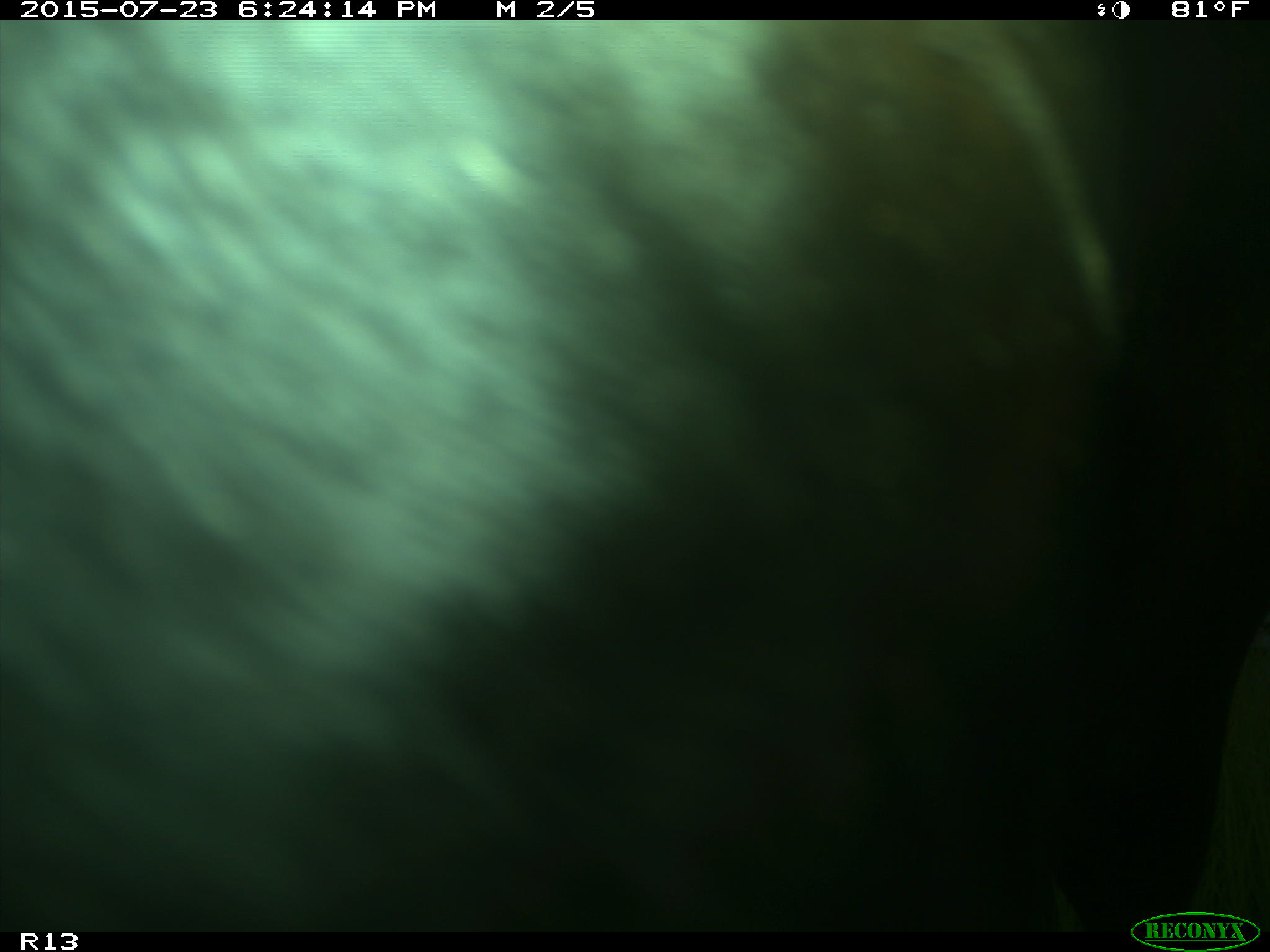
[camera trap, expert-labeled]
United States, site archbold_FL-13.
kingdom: Animalia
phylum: Chordata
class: Mammalia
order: Artiodactyla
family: Bovidae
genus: Bos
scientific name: Bos taurus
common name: domestic cow